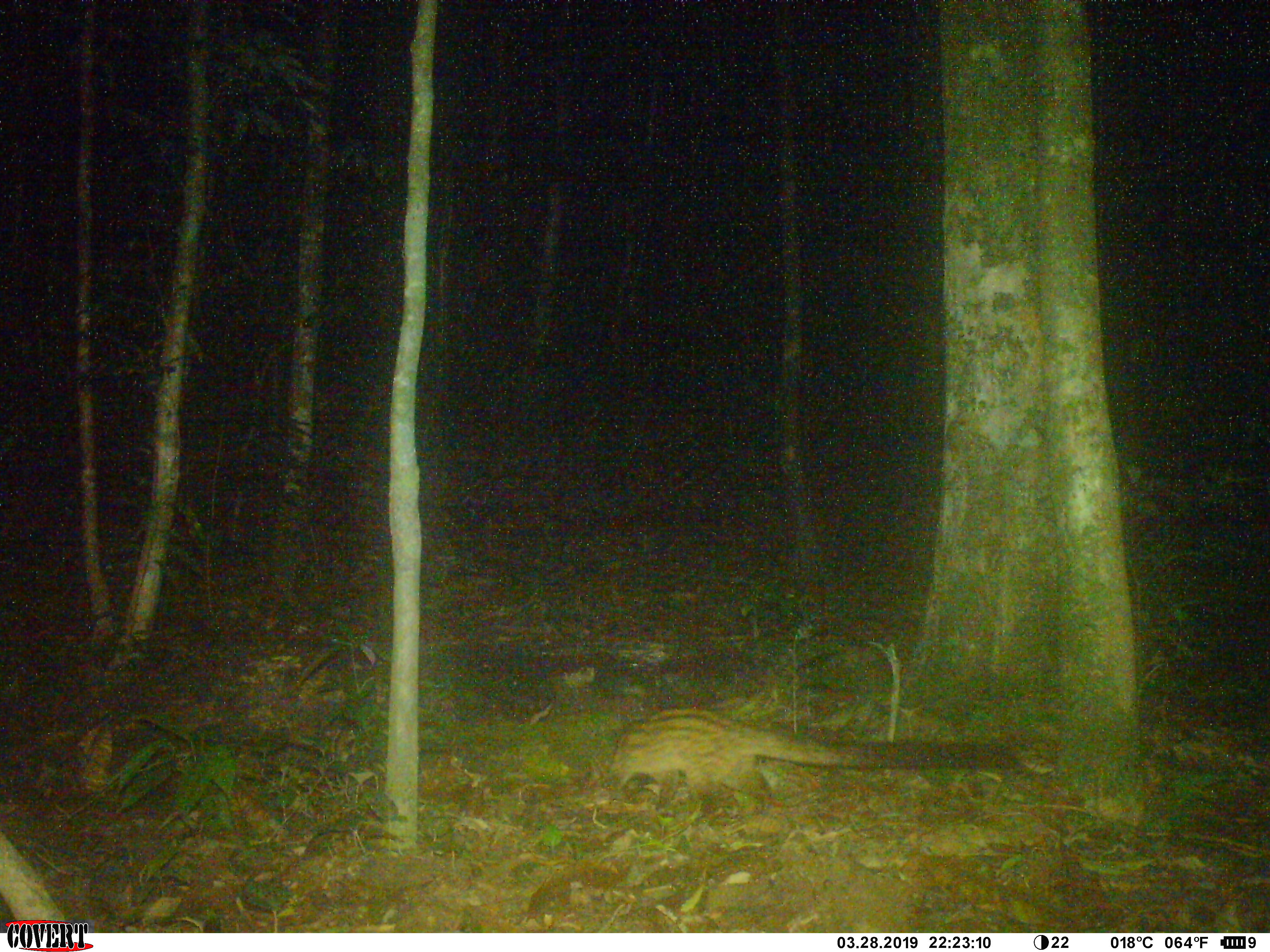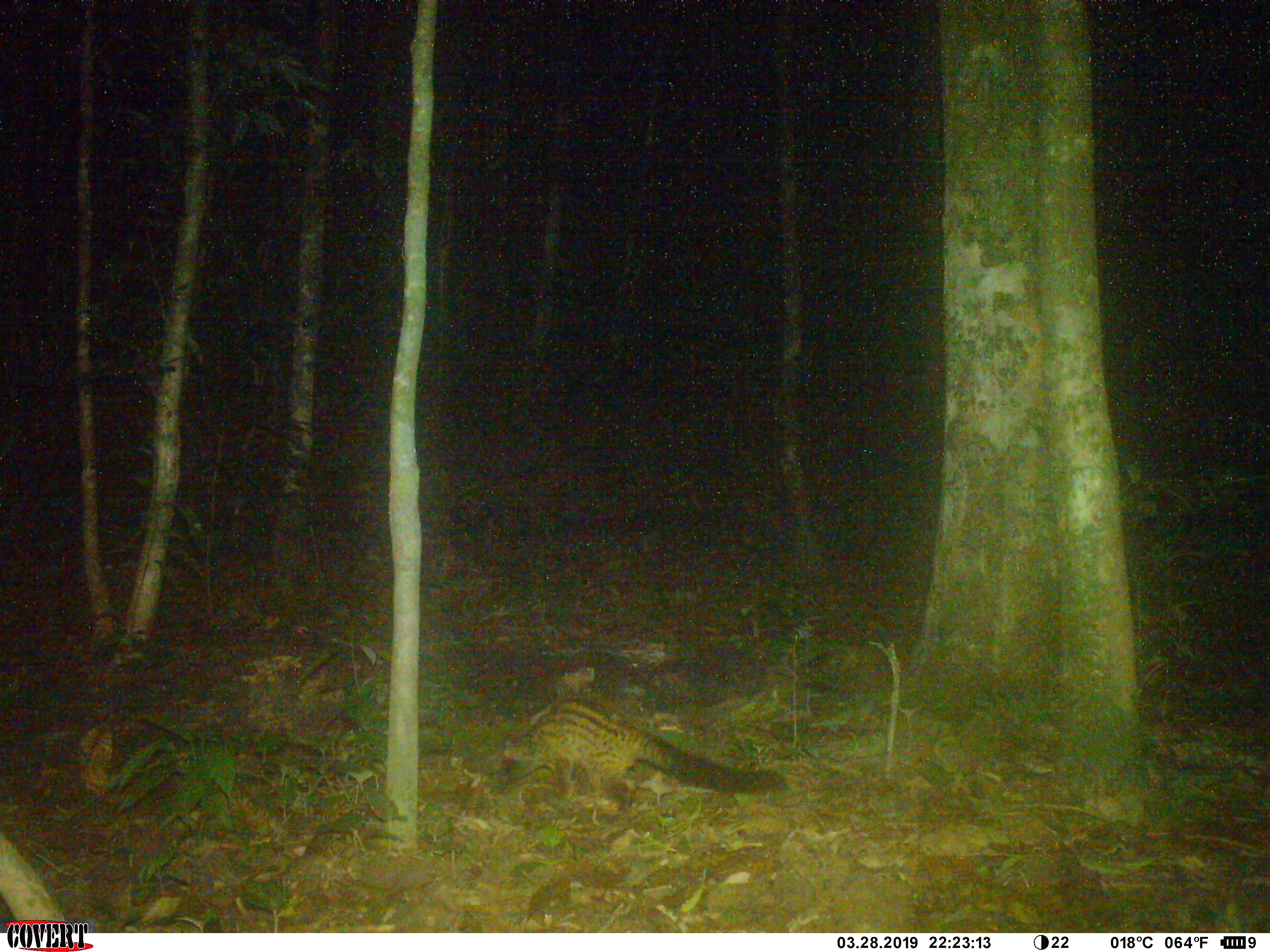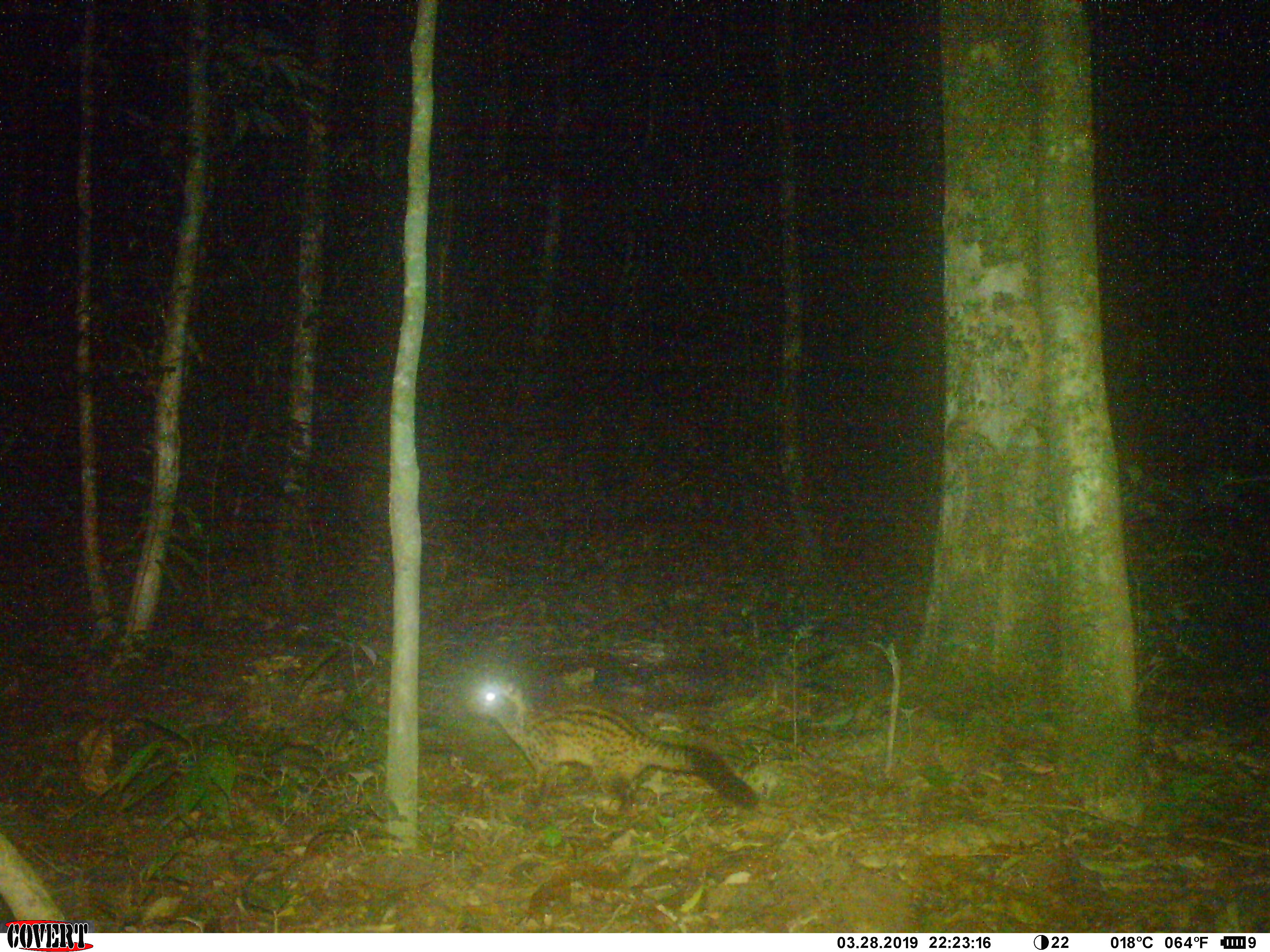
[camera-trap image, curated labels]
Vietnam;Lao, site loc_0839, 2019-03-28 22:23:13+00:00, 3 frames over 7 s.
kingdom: Animalia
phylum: Chordata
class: Mammalia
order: Carnivora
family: Viverridae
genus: Paradoxurus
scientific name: Paradoxurus hermaphroditus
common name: common palm civet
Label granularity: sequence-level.